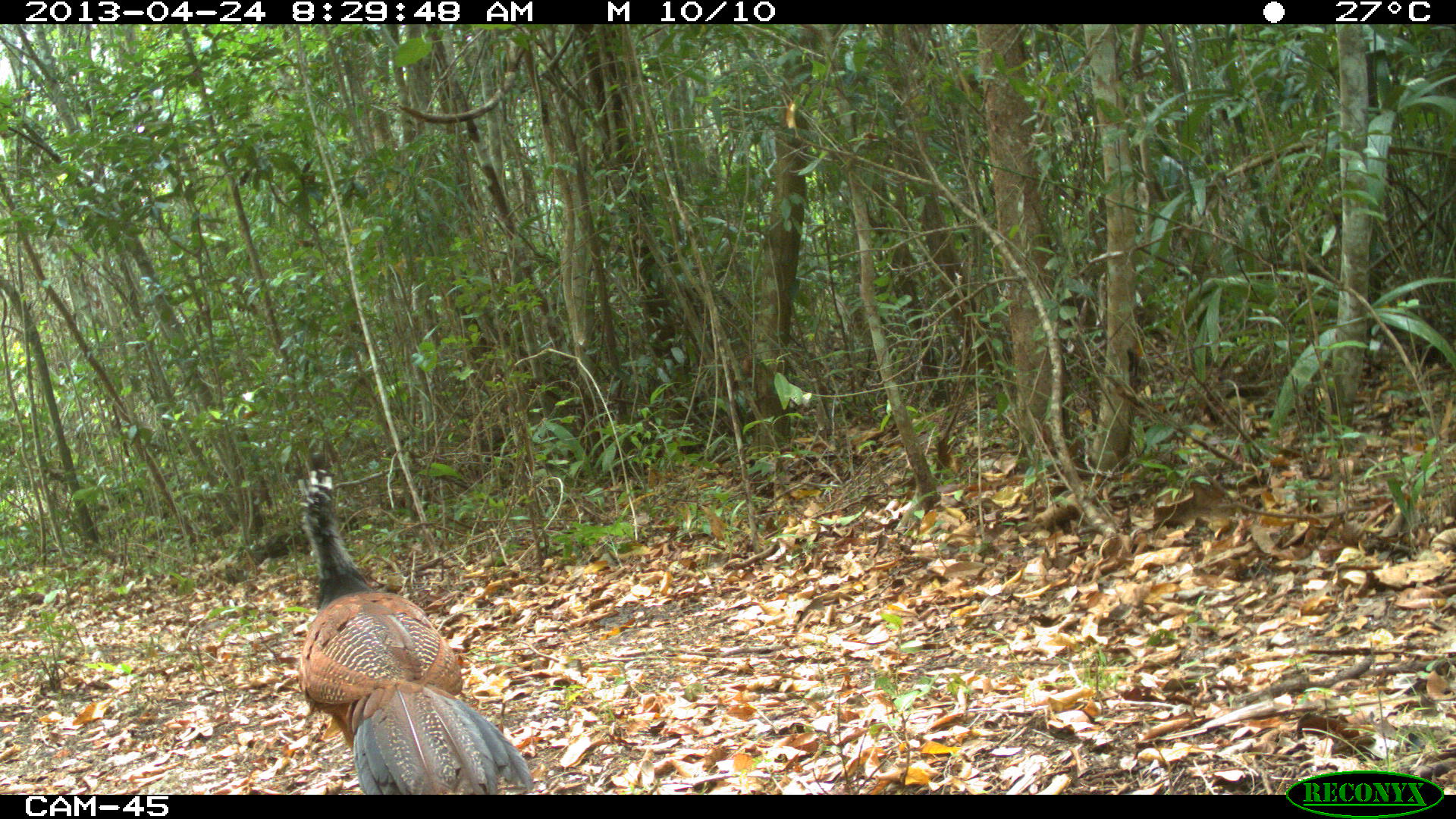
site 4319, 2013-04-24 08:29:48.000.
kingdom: Animalia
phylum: Chordata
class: Aves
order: Galliformes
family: Cracidae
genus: Crax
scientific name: Crax rubra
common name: great curassow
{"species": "Crax rubra (great curassow)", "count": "1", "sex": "female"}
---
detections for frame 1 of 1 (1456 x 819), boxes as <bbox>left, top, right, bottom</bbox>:
crax rubra: <bbox>295, 460, 533, 794</bbox>